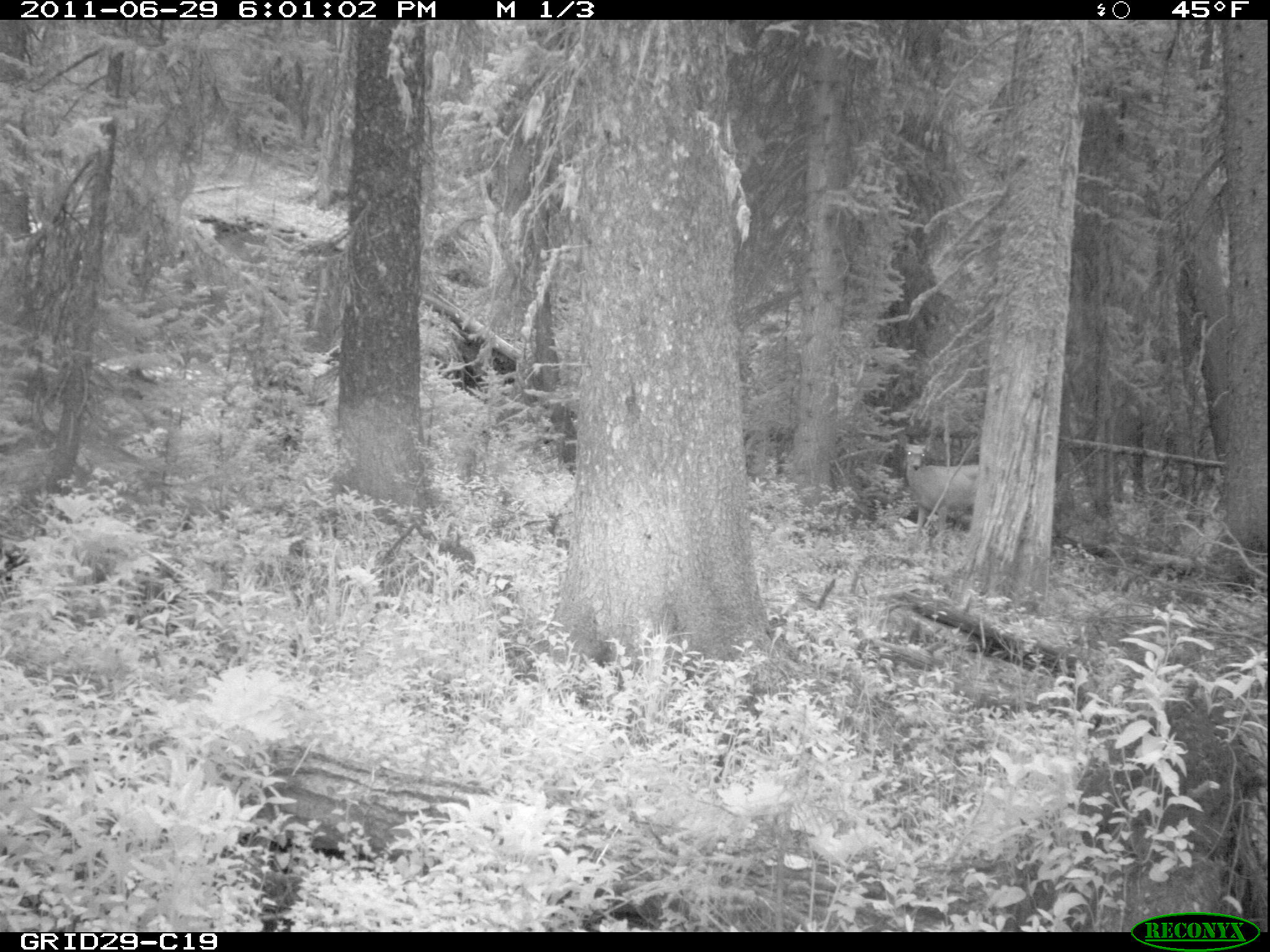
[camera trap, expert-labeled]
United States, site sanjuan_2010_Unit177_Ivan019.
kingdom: Animalia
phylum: Chordata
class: Mammalia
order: Artiodactyla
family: Cervidae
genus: Odocoileus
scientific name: Odocoileus hemionus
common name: mule deer